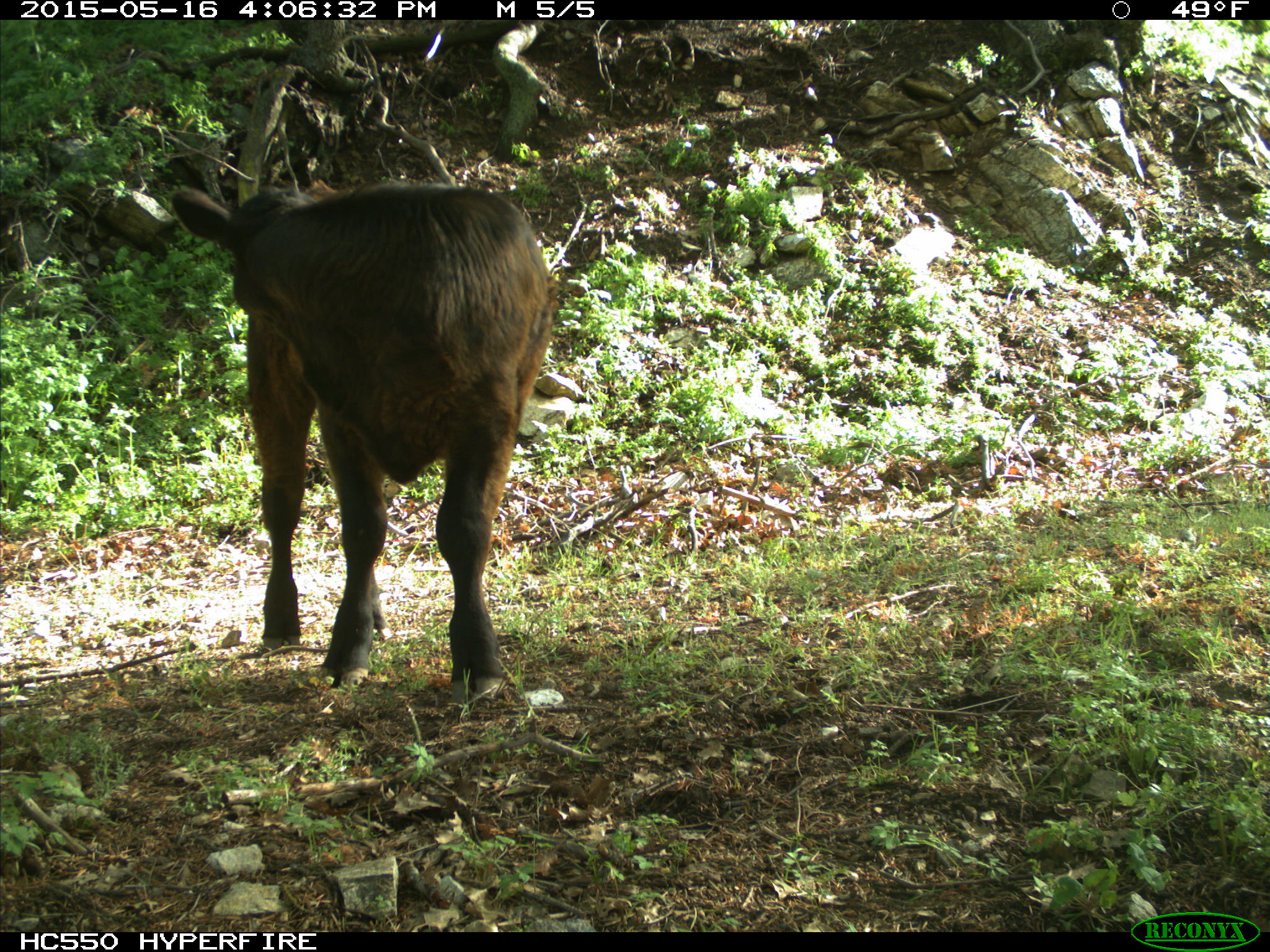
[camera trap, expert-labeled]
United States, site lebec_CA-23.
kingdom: Animalia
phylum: Chordata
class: Mammalia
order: Artiodactyla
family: Bovidae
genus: Bos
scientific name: Bos taurus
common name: domestic cow